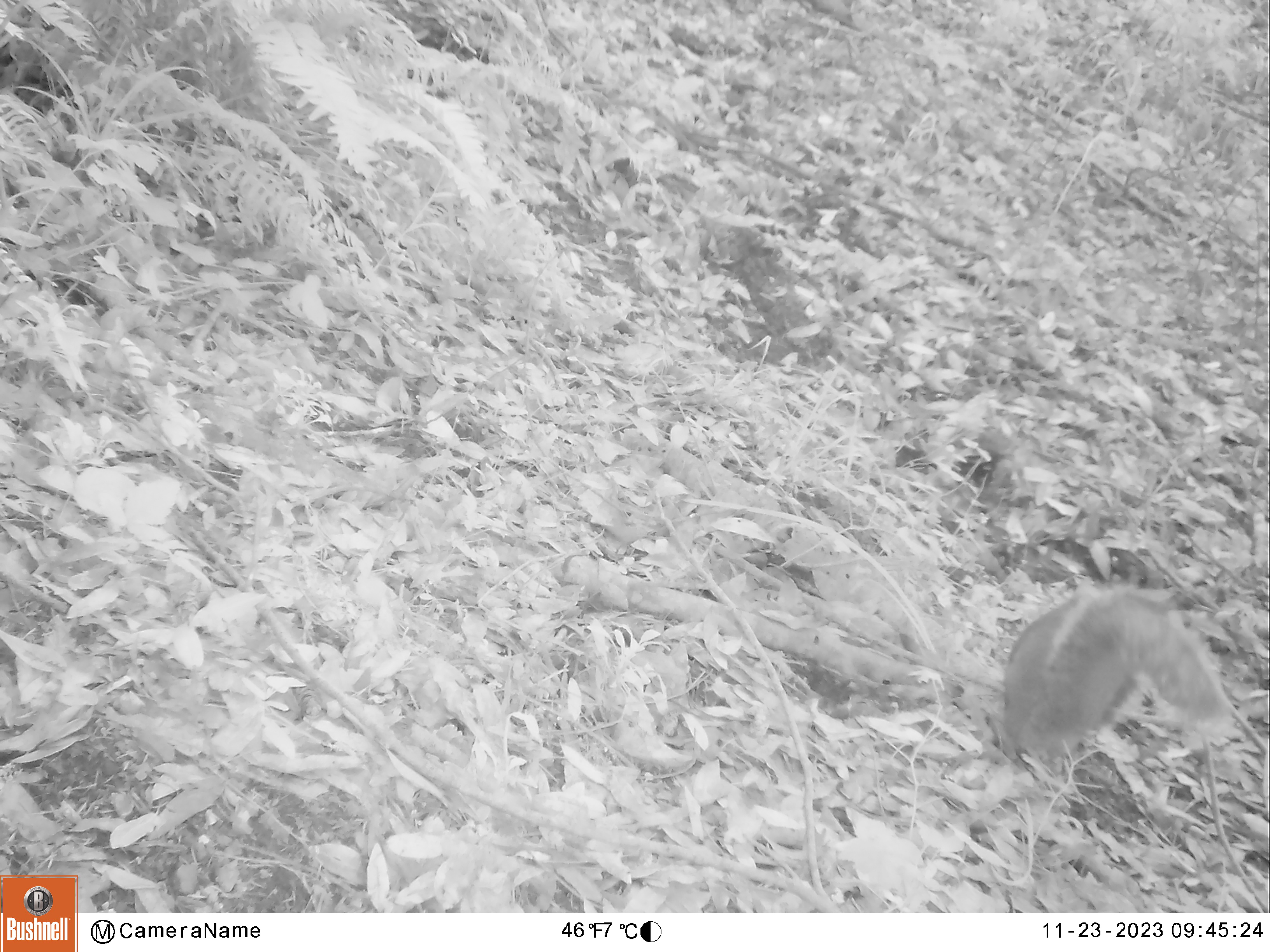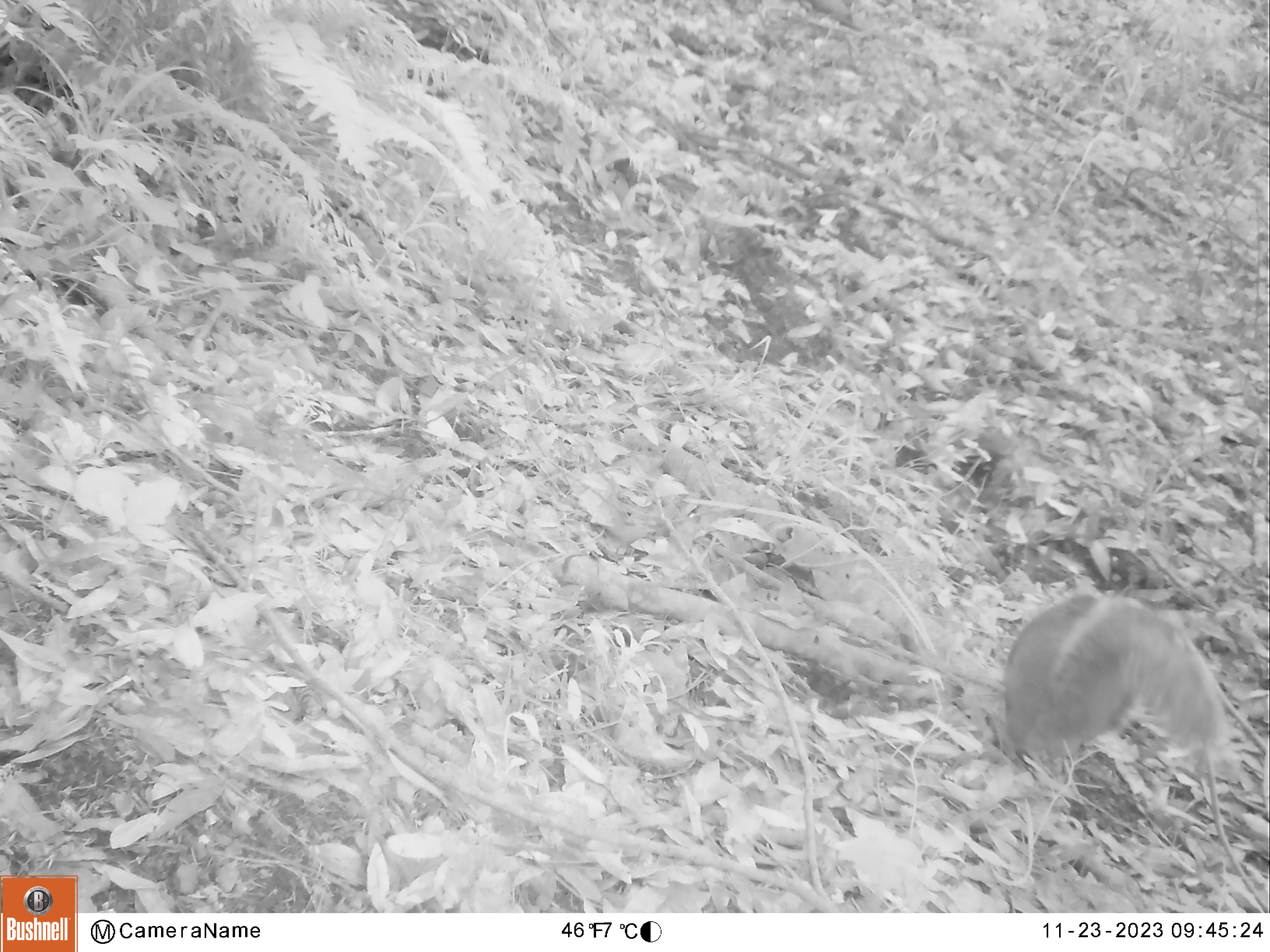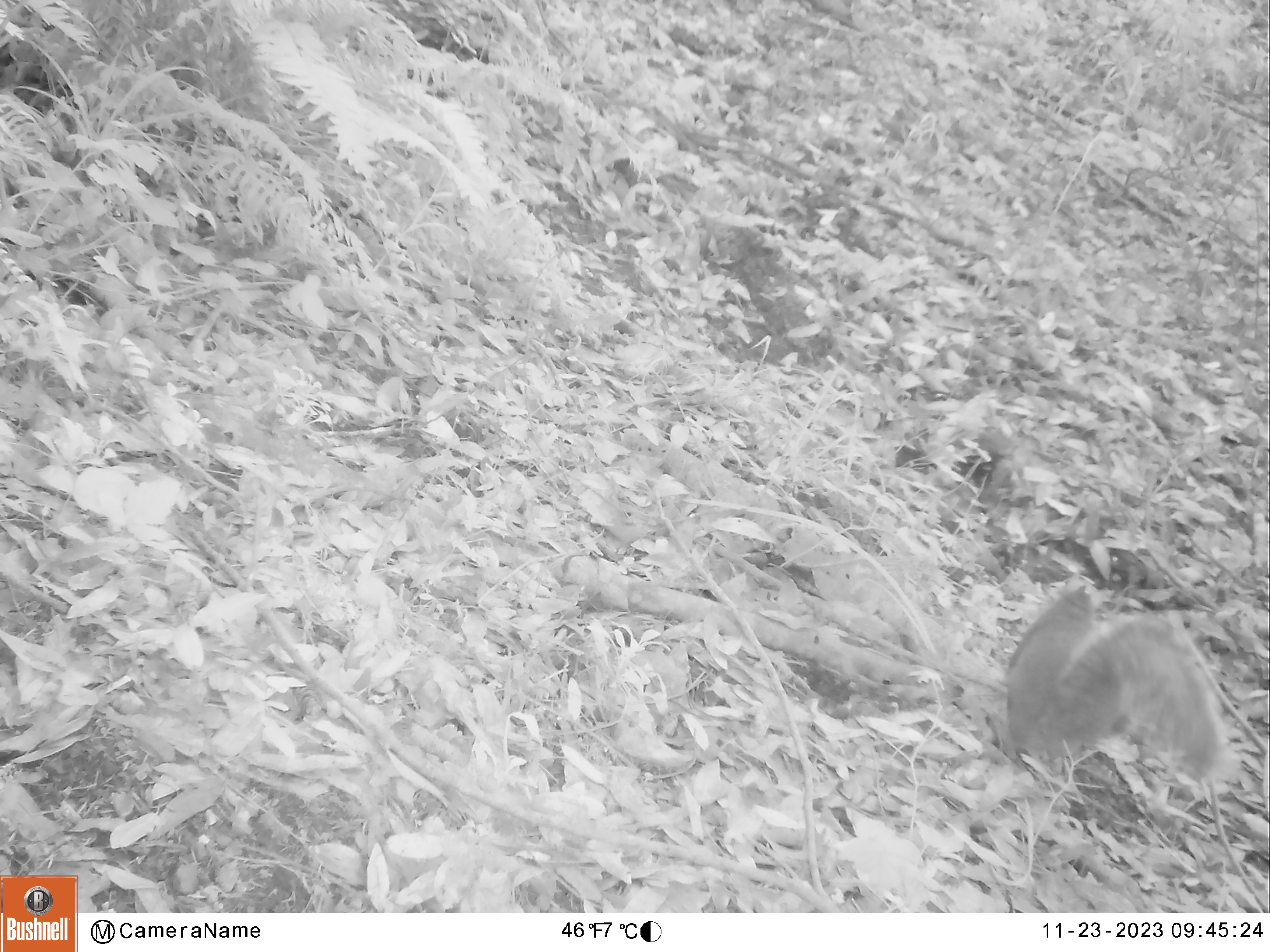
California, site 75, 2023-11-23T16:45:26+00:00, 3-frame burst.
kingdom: Animalia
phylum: Chordata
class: Mammalia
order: Rodentia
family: Sciuridae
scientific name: Sciuridae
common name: squirrel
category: unknown squirrel